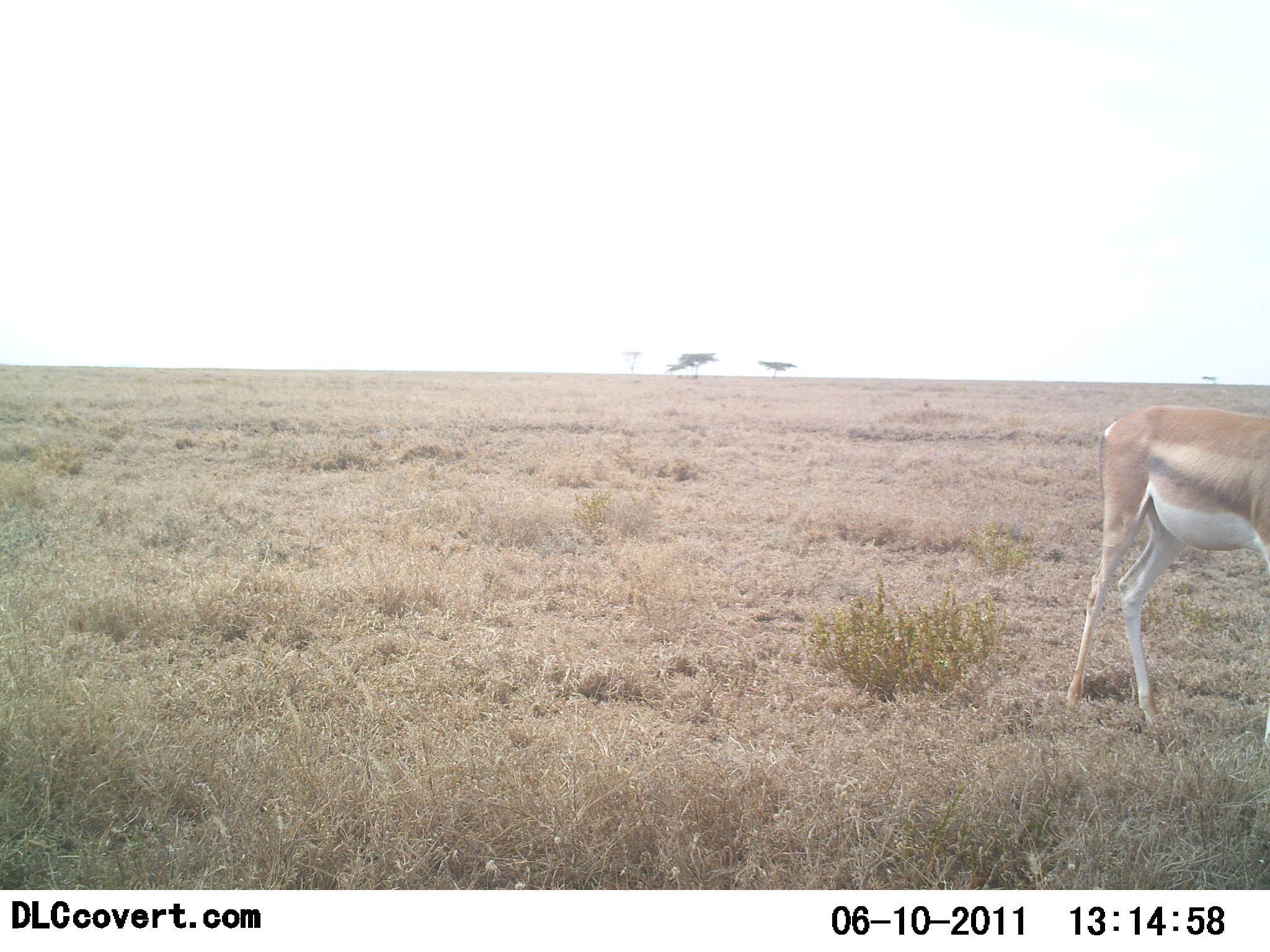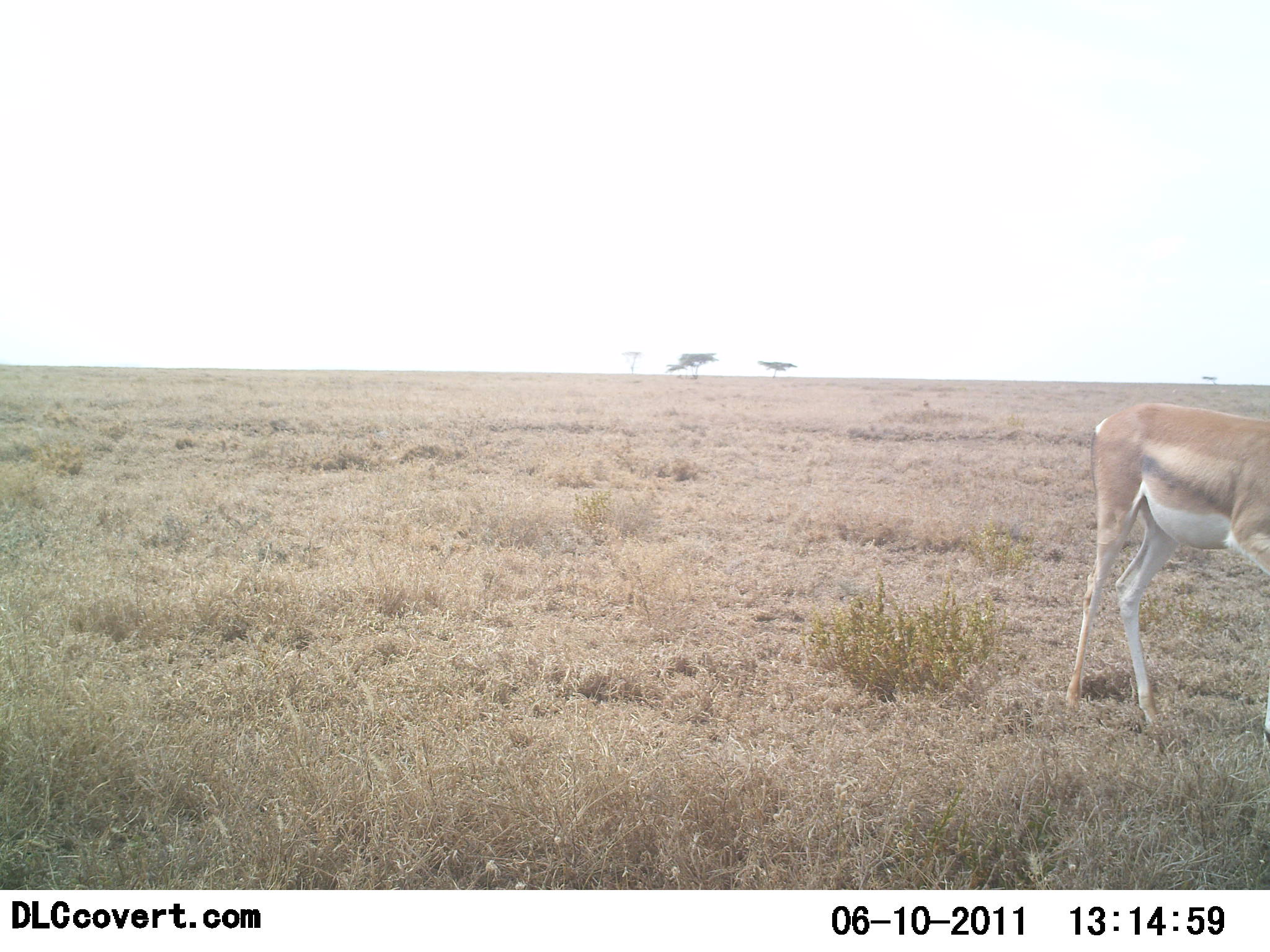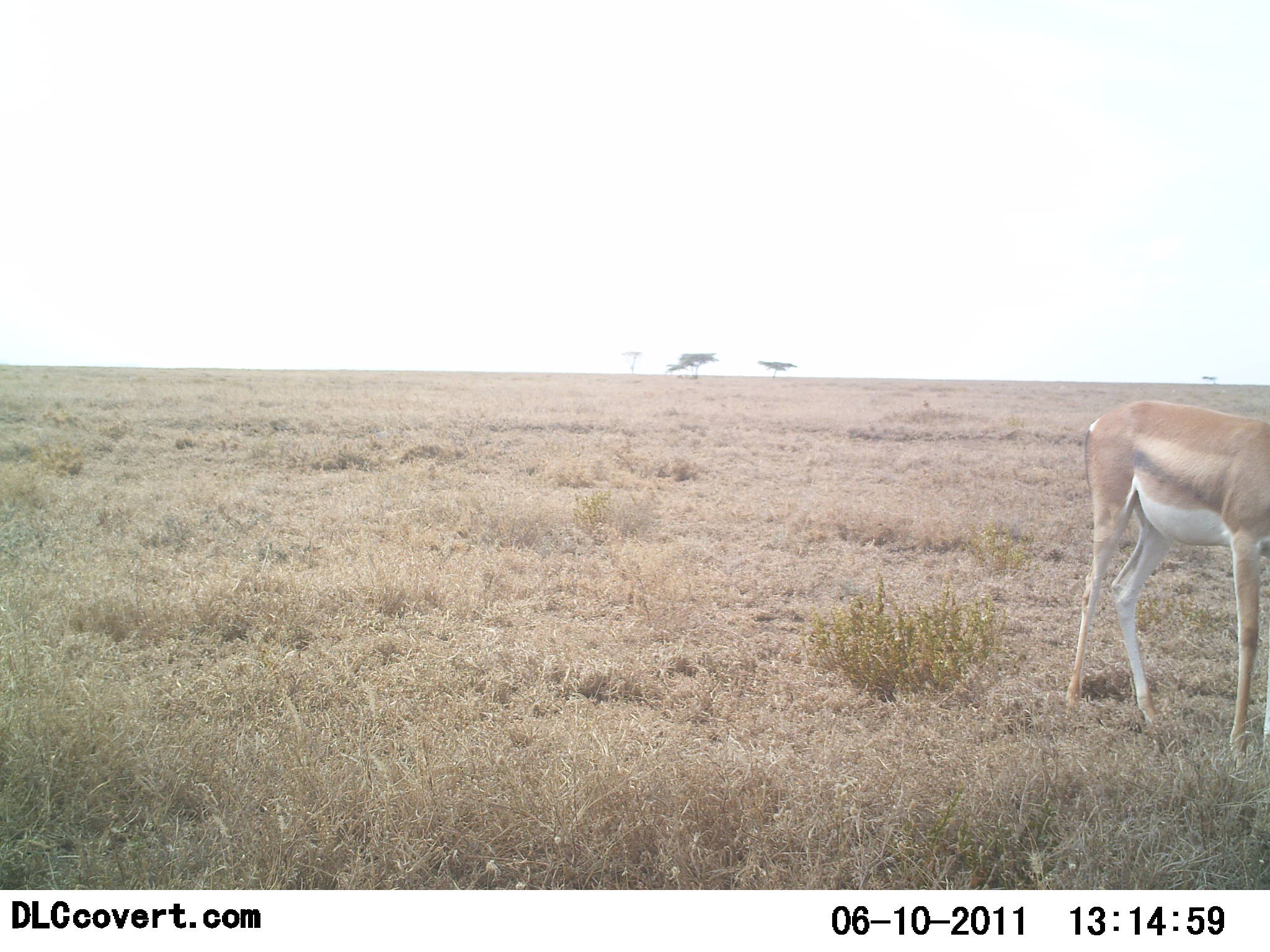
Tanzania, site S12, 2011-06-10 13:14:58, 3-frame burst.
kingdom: Animalia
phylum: Chordata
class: Mammalia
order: Artiodactyla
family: Bovidae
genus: Nanger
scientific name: Nanger granti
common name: grant's gazelle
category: gazellegrants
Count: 1.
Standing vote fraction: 77%.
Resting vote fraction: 0%.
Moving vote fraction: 31%.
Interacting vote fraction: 0%.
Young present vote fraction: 0%.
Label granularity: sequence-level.